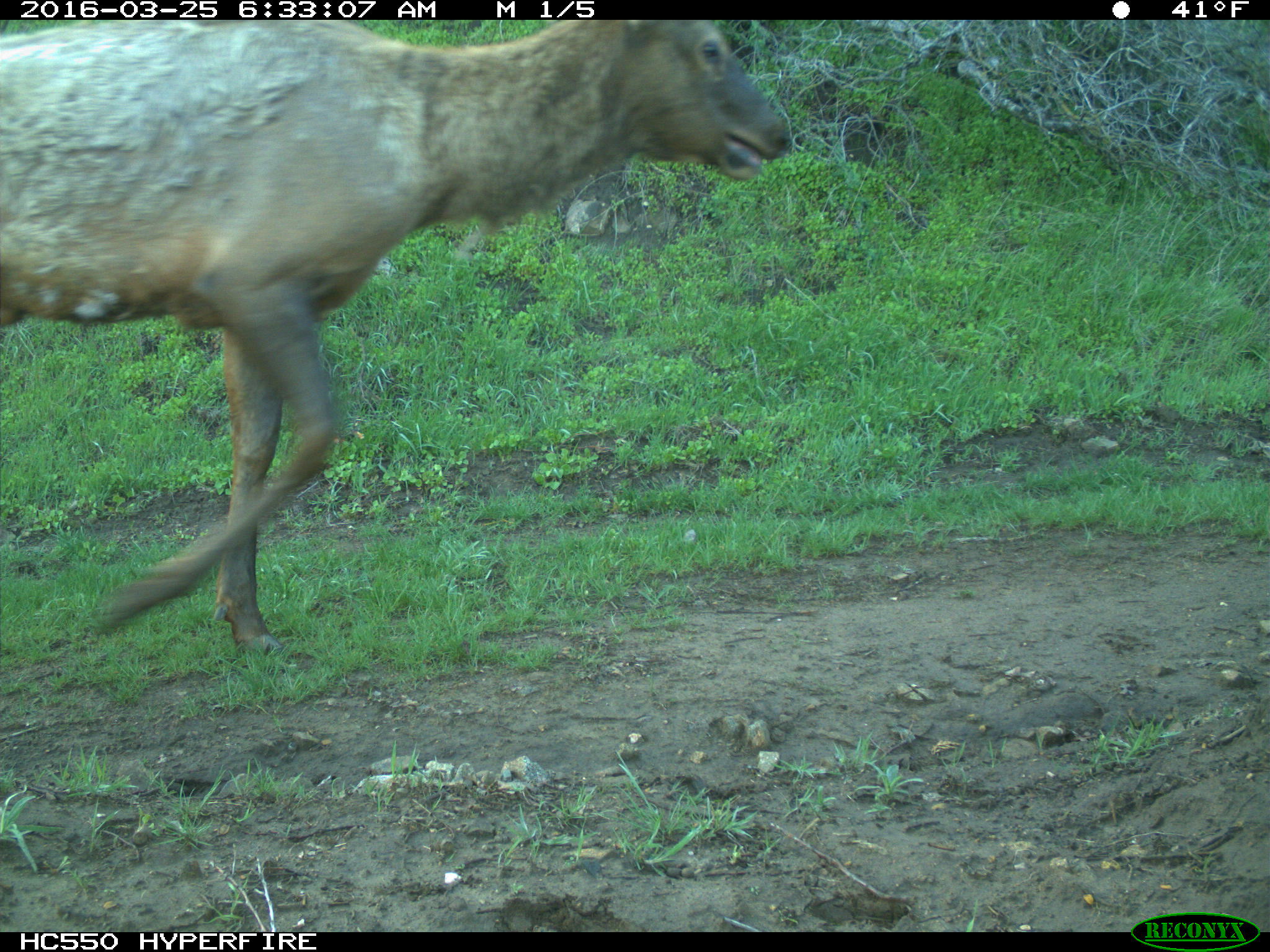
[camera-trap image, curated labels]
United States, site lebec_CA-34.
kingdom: Animalia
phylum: Chordata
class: Mammalia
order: Artiodactyla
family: Cervidae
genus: Cervus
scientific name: Cervus canadensis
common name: elk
Cervus canadensis (elk).